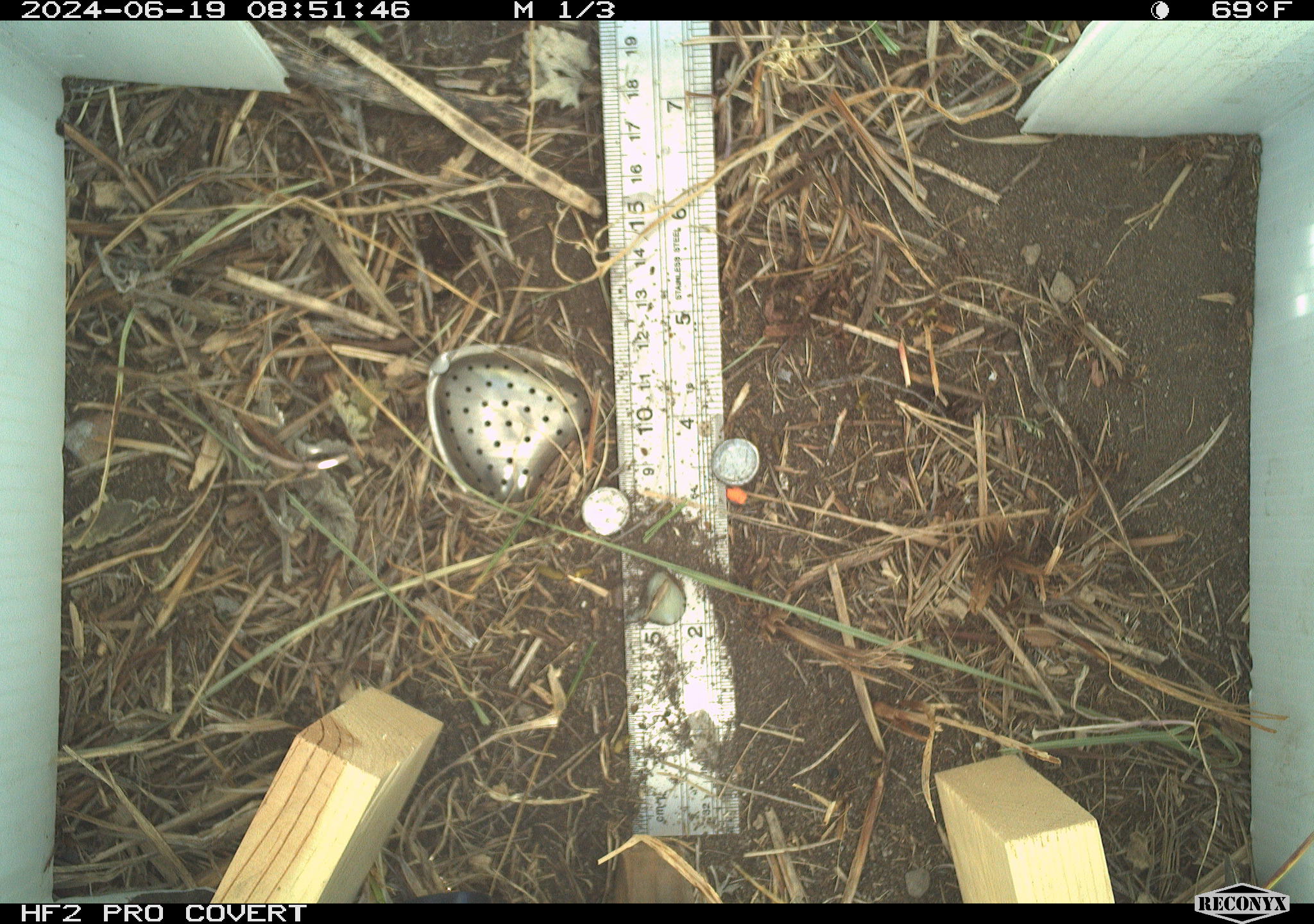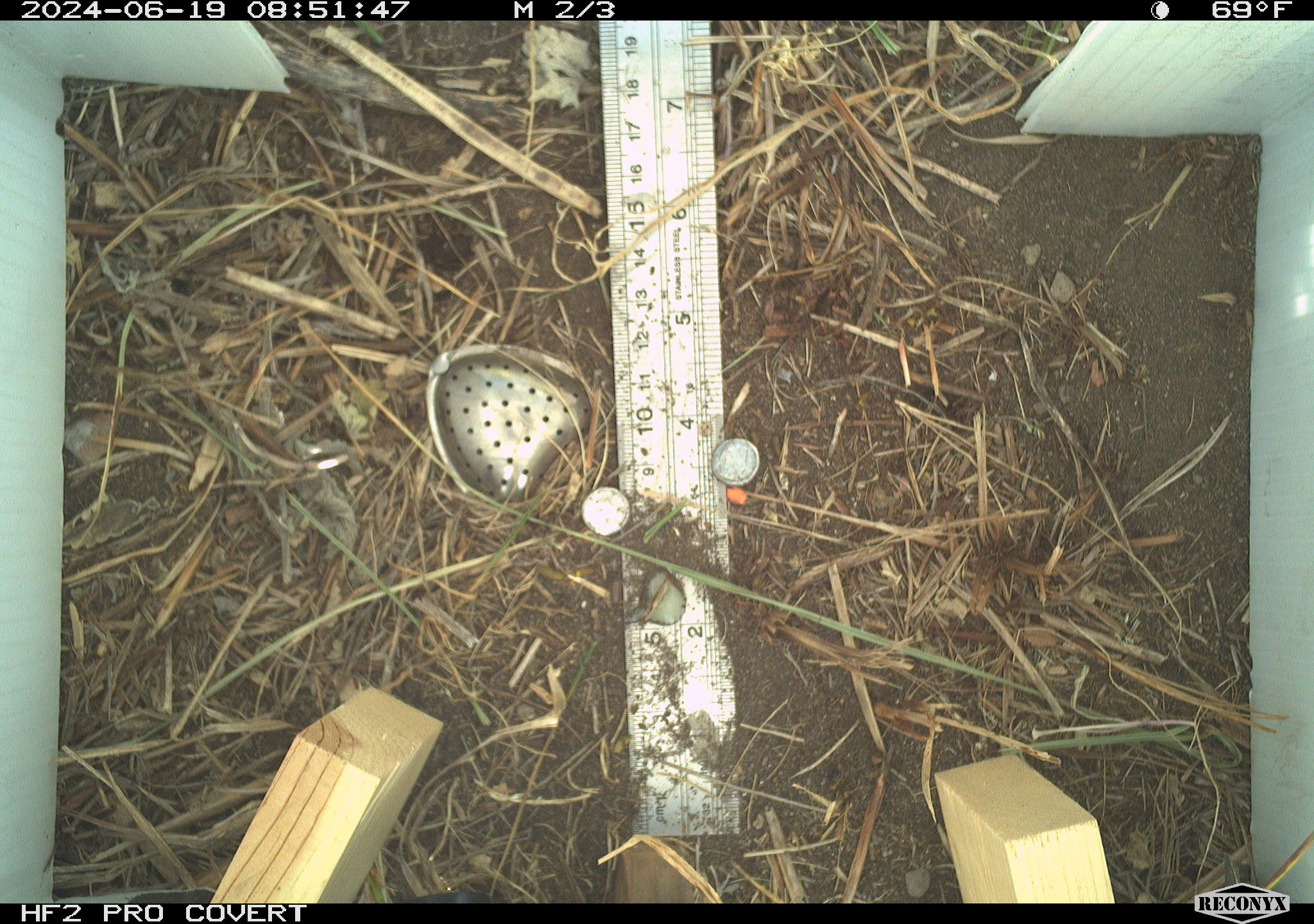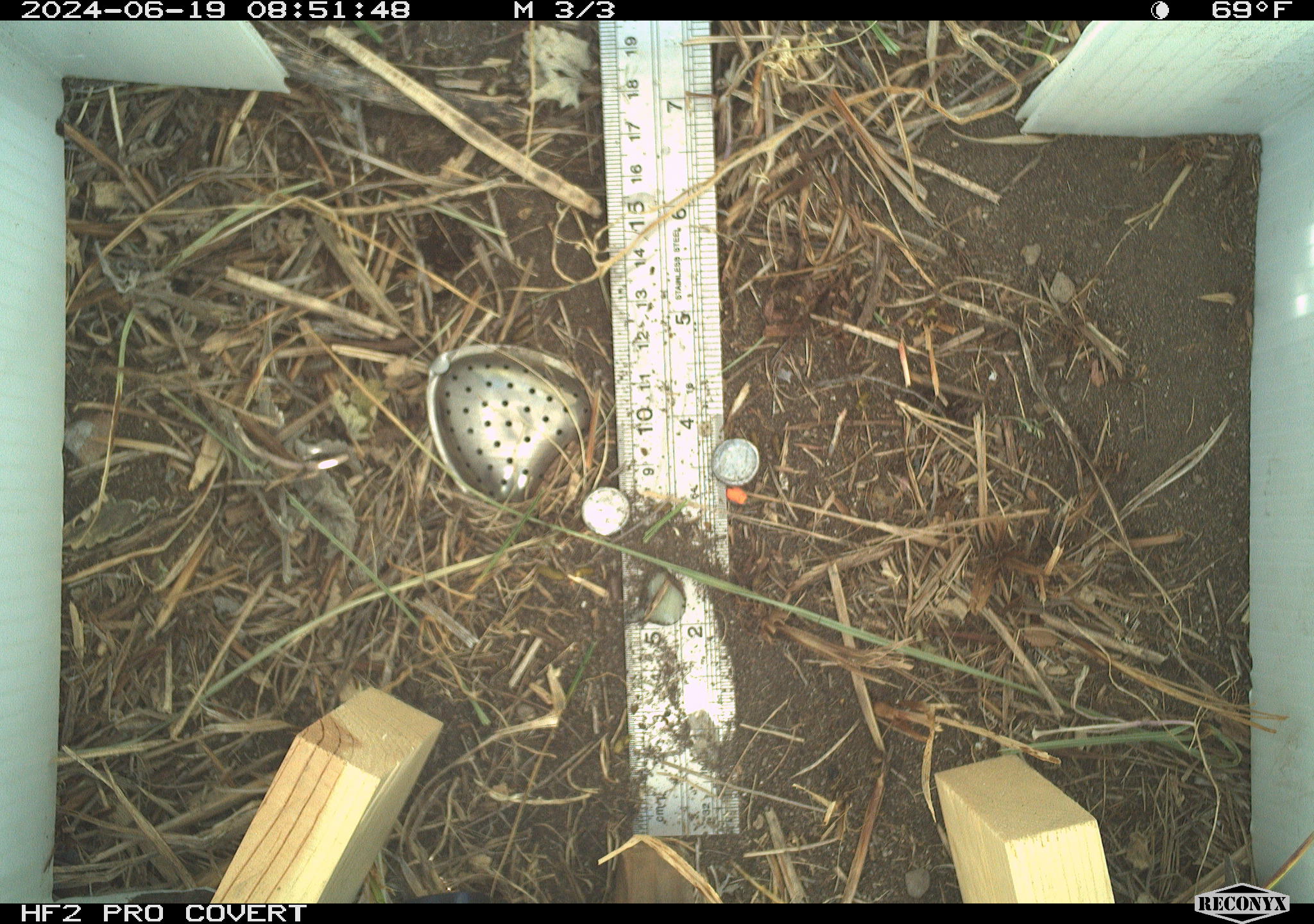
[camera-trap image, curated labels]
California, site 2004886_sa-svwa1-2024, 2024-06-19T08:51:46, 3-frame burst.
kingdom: Animalia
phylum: Arthropoda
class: Insecta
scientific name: Insecta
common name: insect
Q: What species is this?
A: Insect (Insecta).